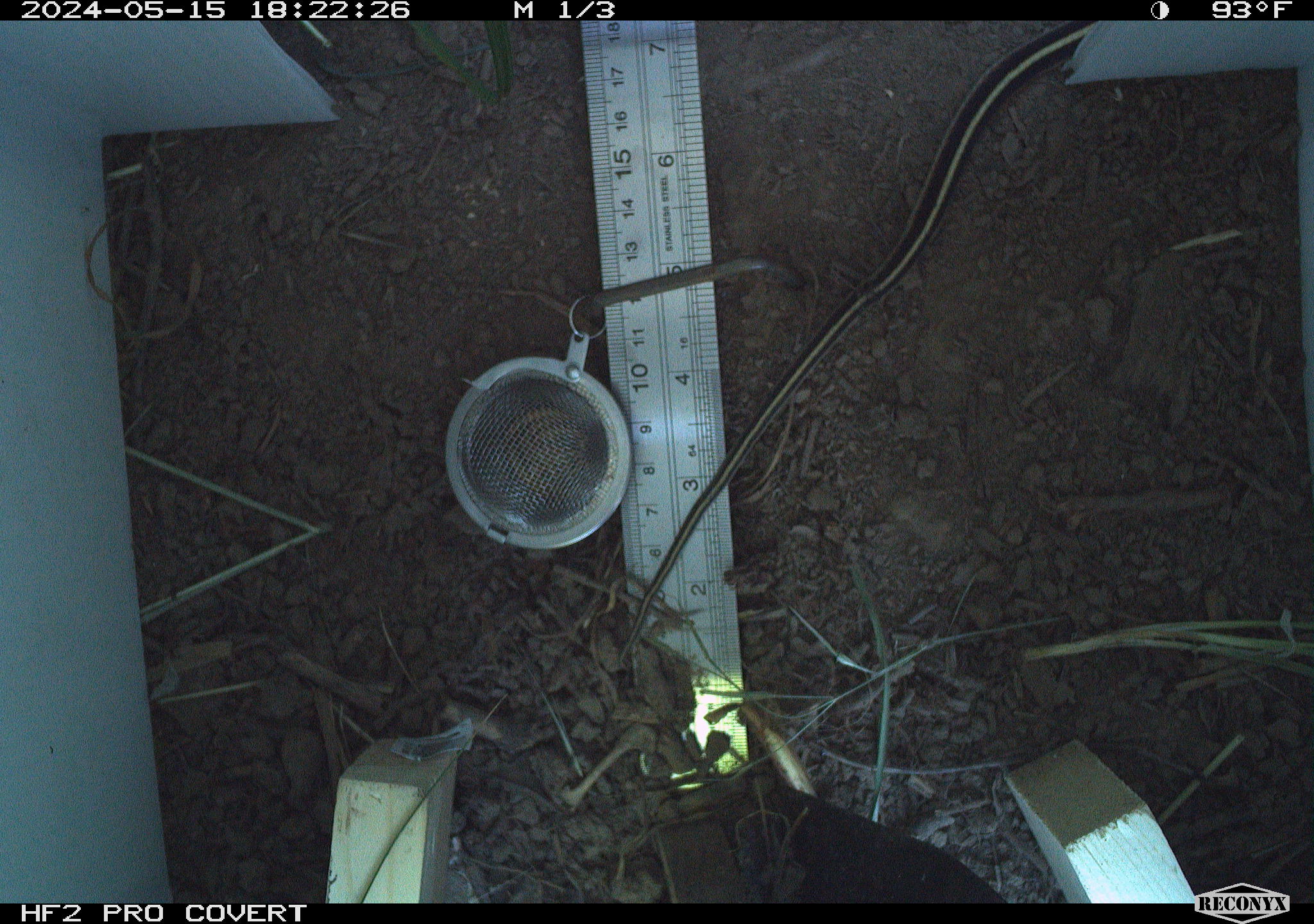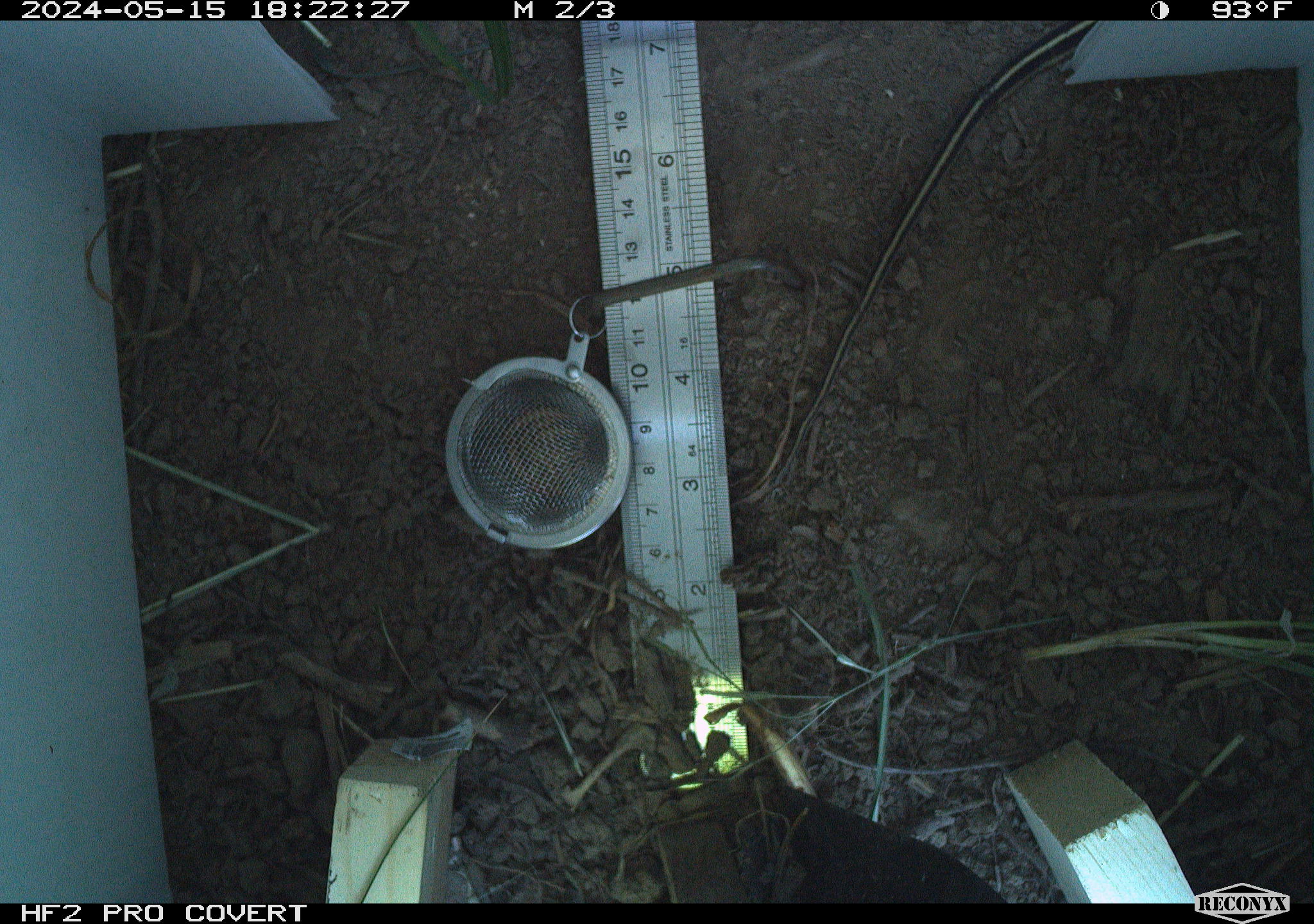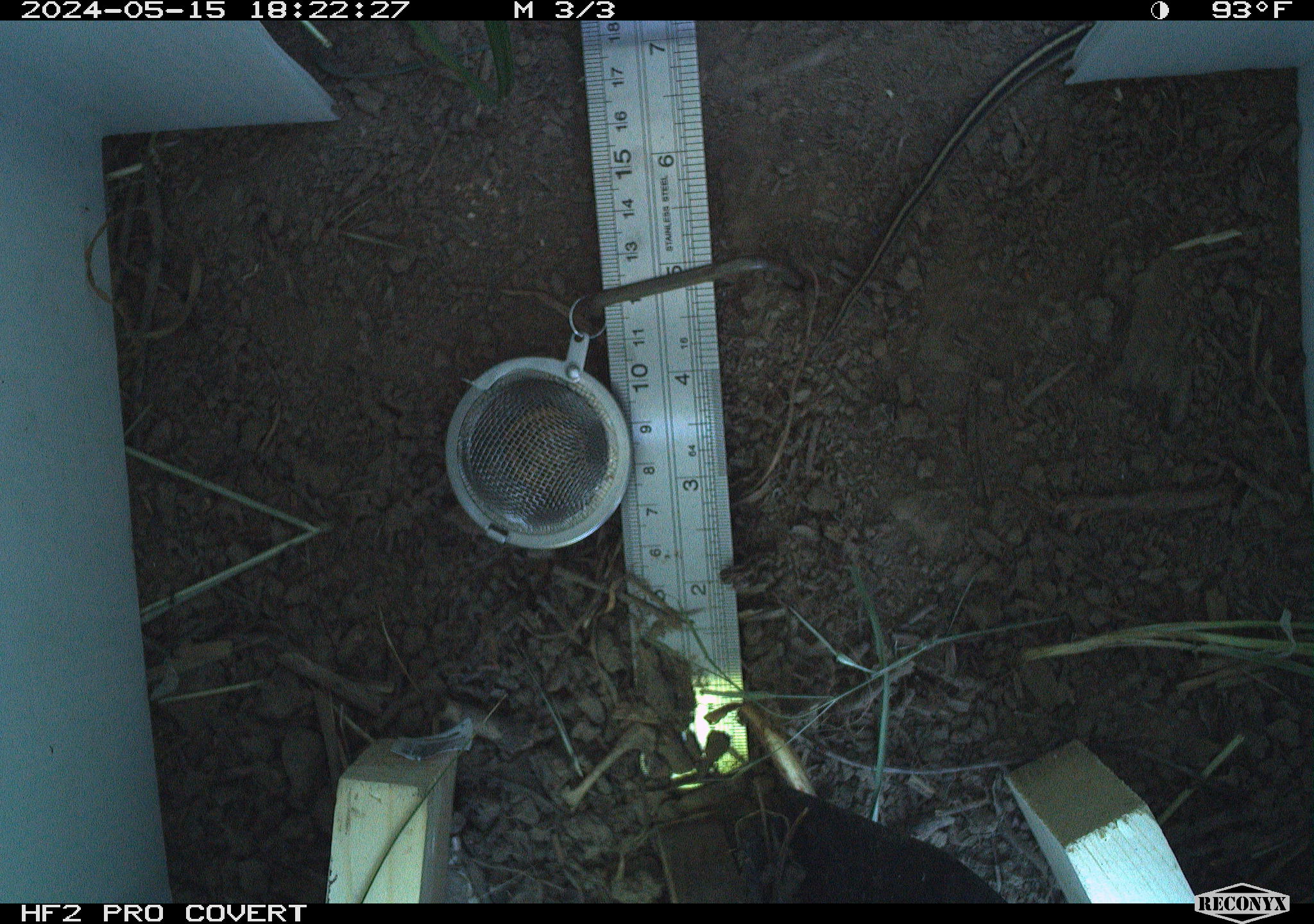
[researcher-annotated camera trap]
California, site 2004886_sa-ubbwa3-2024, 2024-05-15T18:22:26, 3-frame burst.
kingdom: Animalia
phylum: Chordata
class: Reptilia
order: Squamata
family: Colubridae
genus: Thamnophis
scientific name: Thamnophis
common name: american gartersnakes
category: thamnophis species